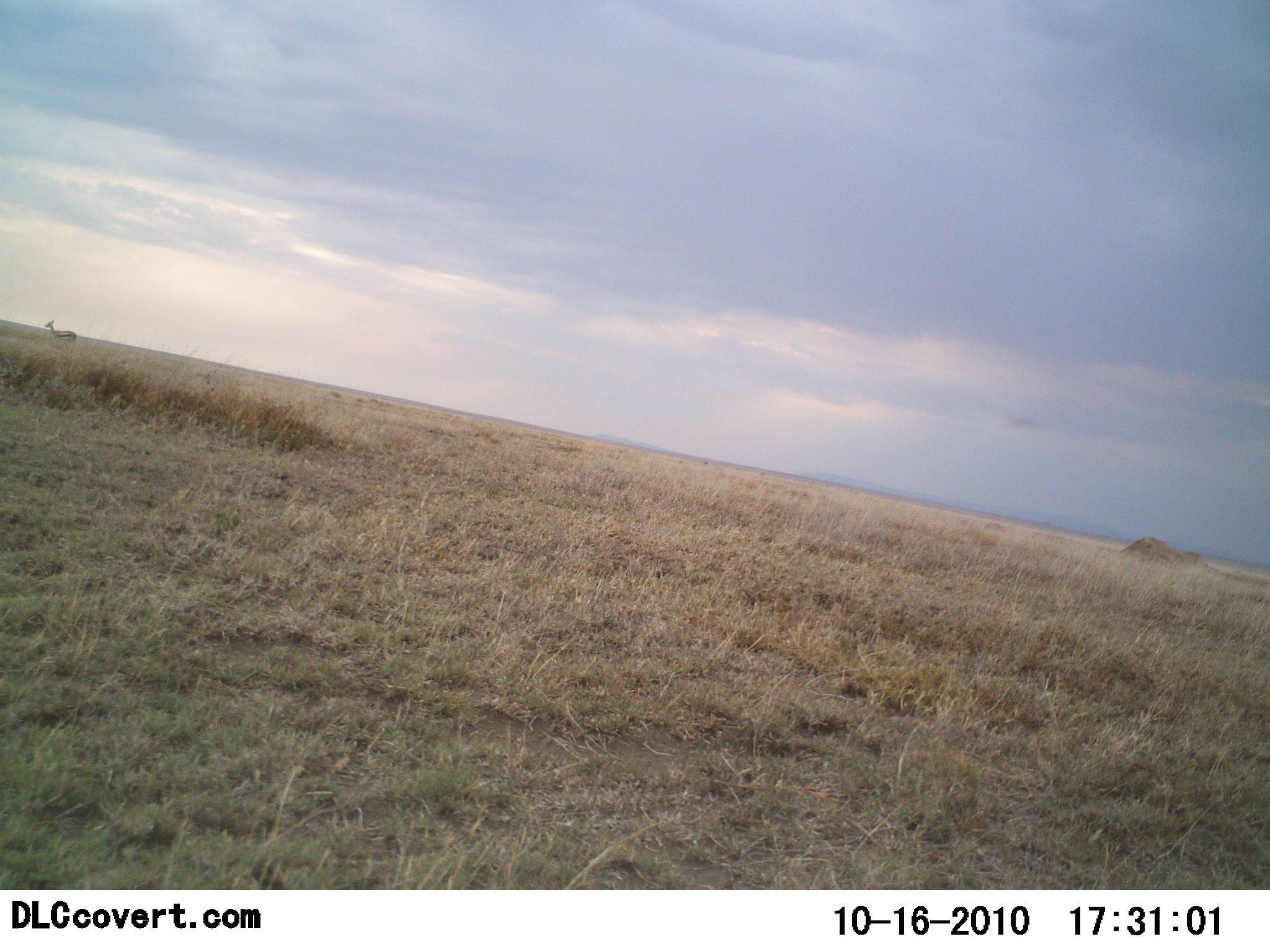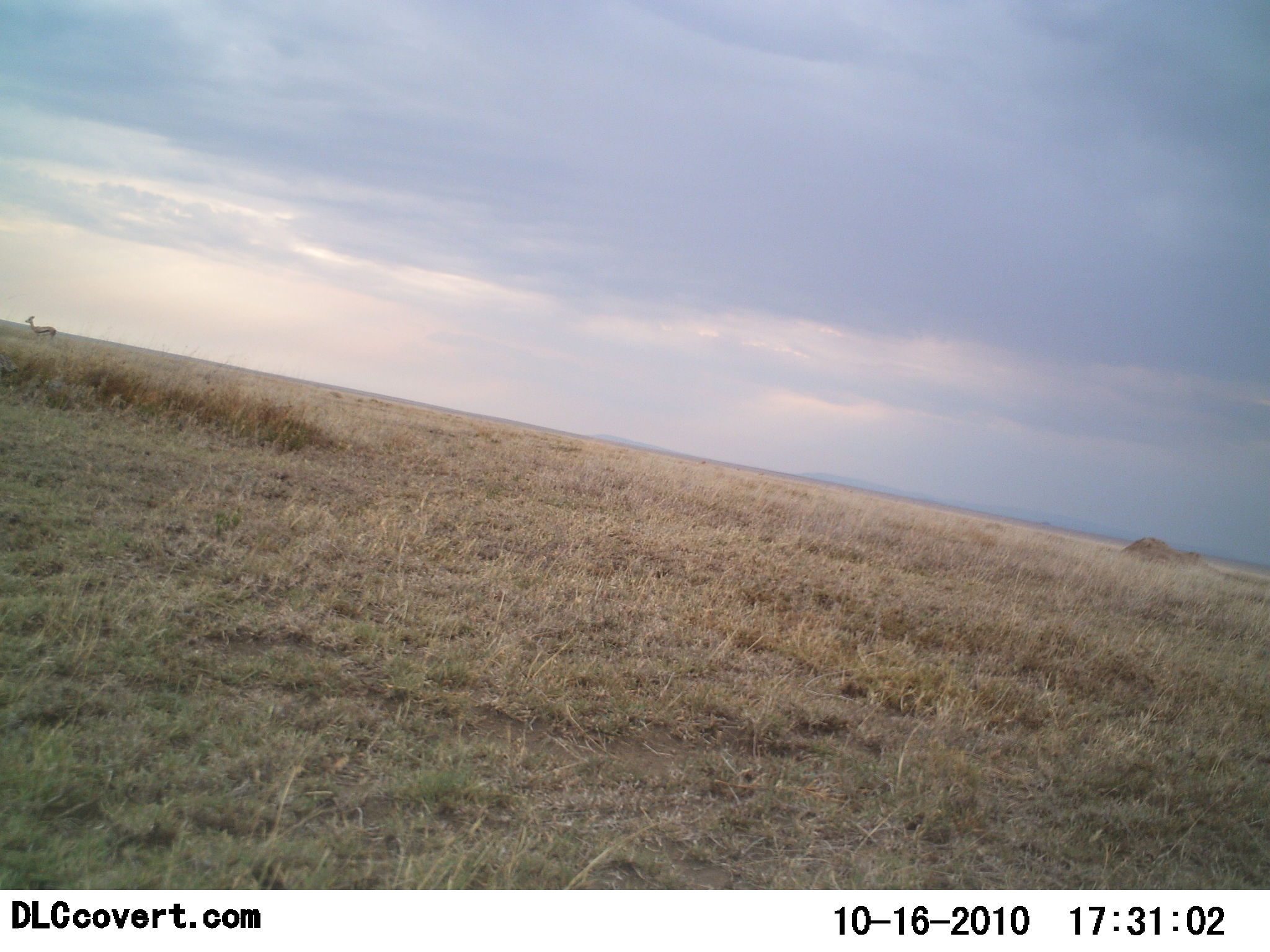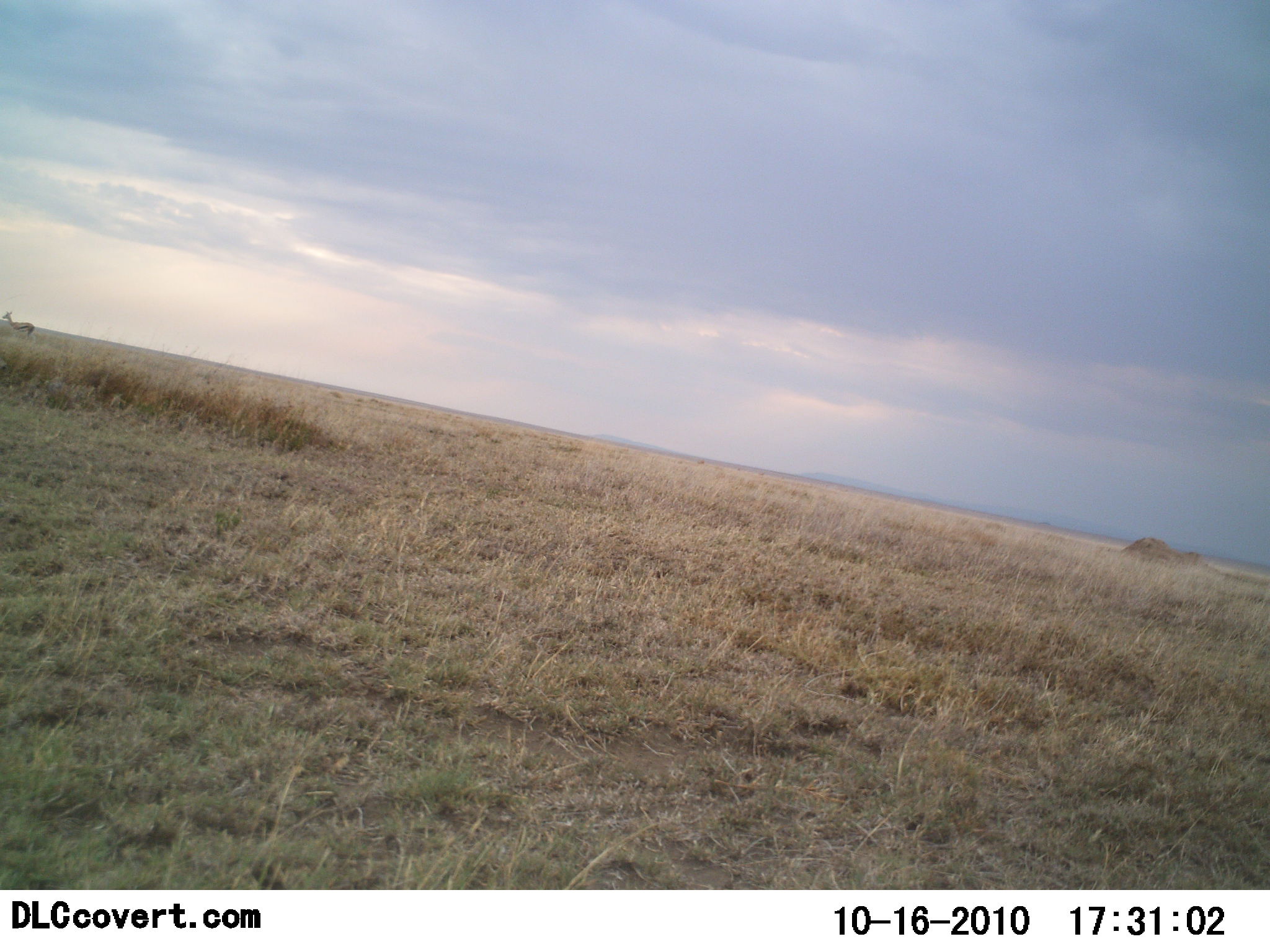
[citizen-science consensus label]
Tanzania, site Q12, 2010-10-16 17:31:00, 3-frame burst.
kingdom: Animalia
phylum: Chordata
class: Mammalia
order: Artiodactyla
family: Bovidae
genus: Eudorcas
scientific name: Eudorcas thomsonii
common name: thomson's gazelle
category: gazellethomsons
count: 1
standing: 0%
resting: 0%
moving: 100%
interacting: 0%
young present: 0%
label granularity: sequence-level